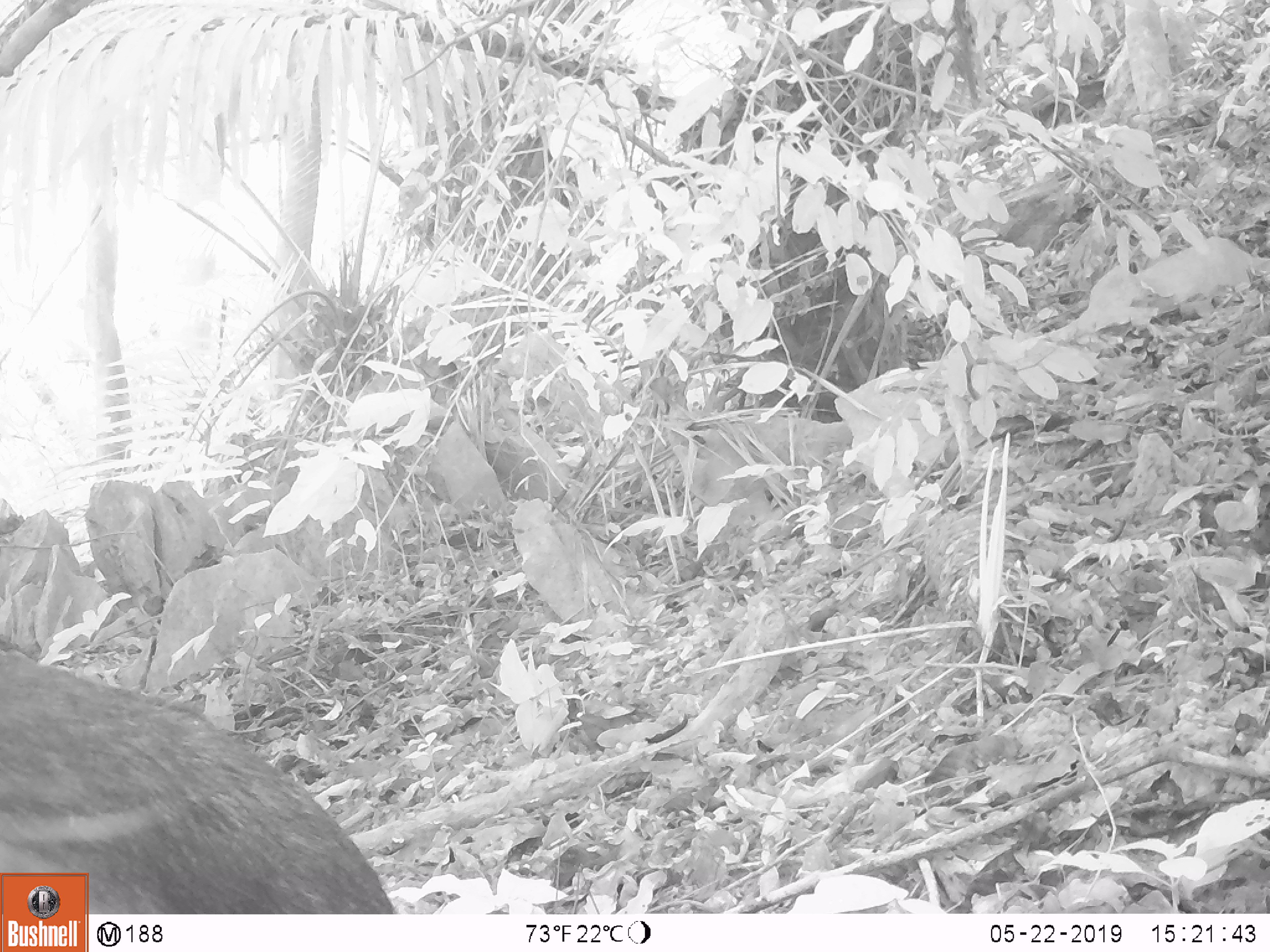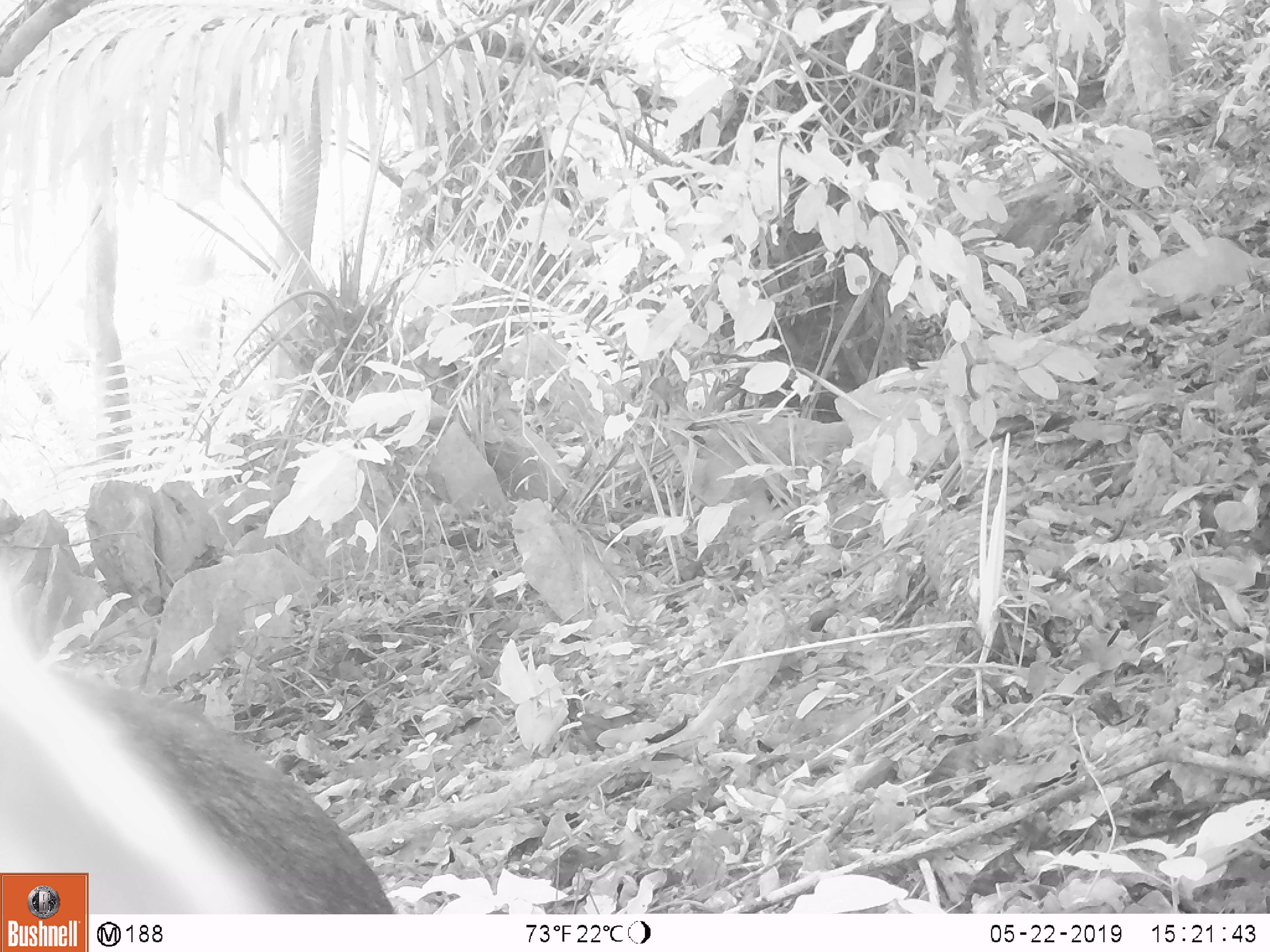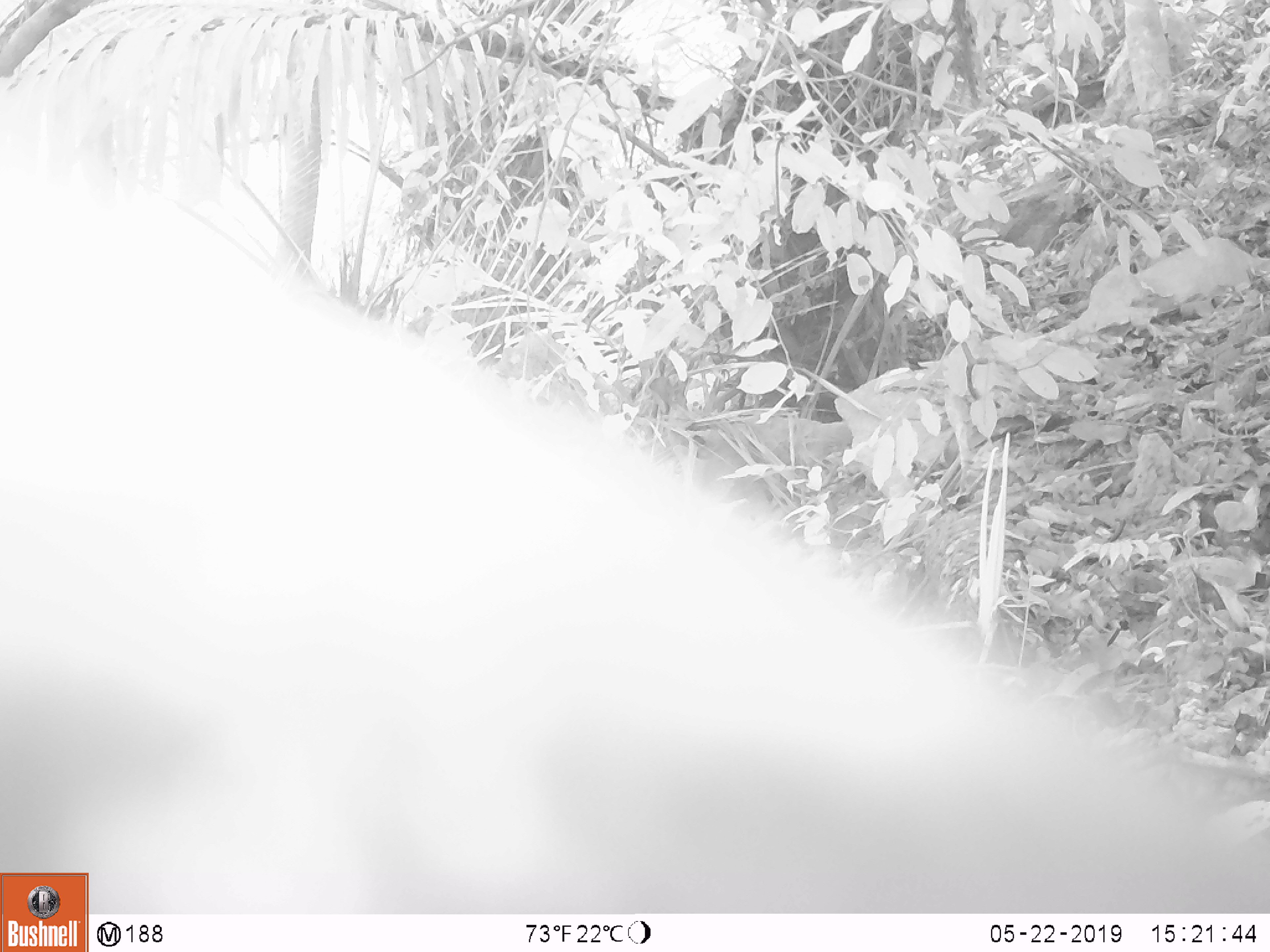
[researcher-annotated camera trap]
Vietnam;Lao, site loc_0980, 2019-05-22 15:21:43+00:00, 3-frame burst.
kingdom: Animalia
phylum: Chordata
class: Mammalia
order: Artiodactyla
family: Bovidae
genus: Capricornis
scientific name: Capricornis sumatraensis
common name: chinese serow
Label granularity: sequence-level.